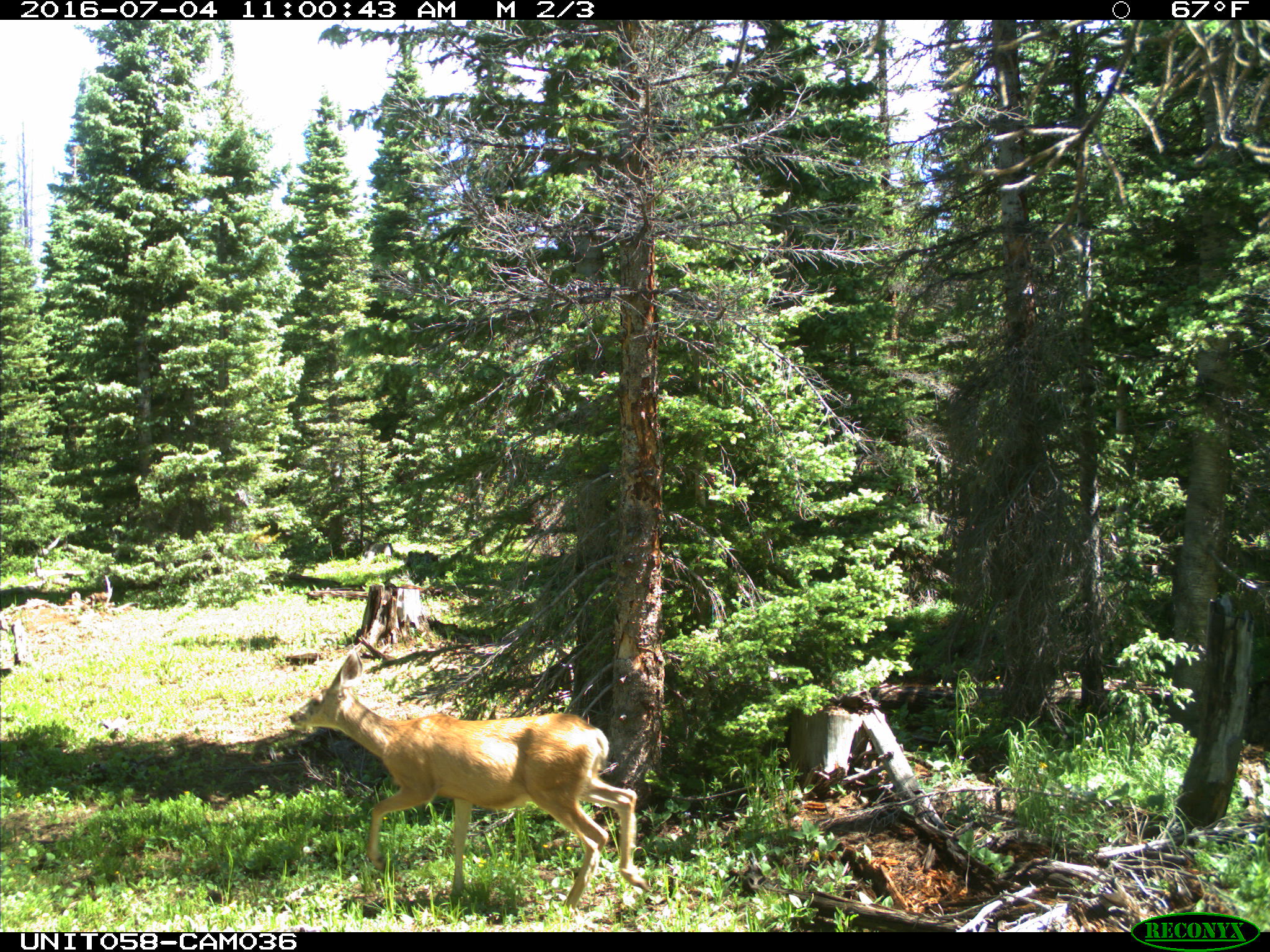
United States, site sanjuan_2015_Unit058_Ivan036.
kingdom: Animalia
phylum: Chordata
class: Mammalia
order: Artiodactyla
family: Cervidae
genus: Odocoileus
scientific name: Odocoileus hemionus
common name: mule deer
Odocoileus hemionus (mule deer).